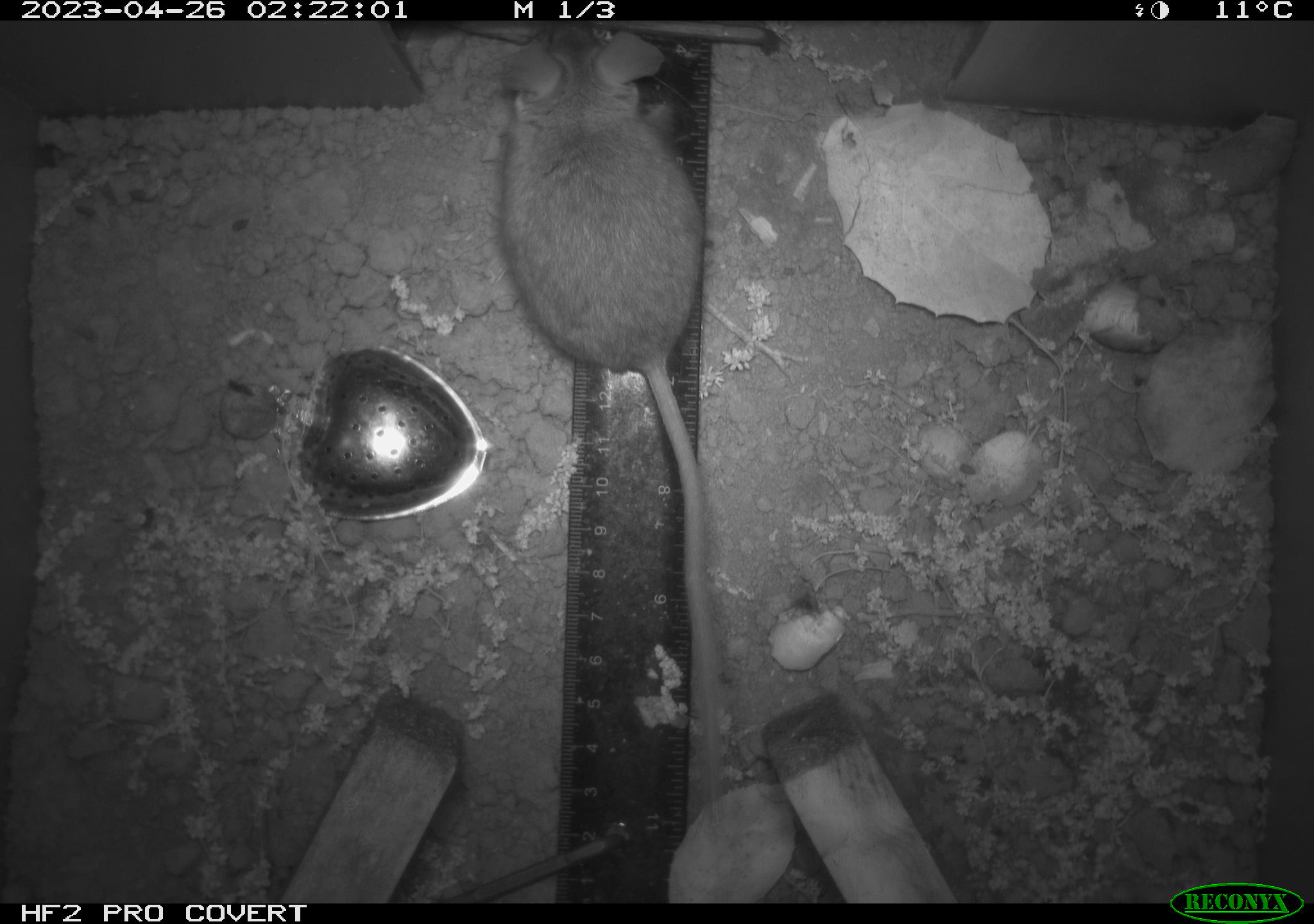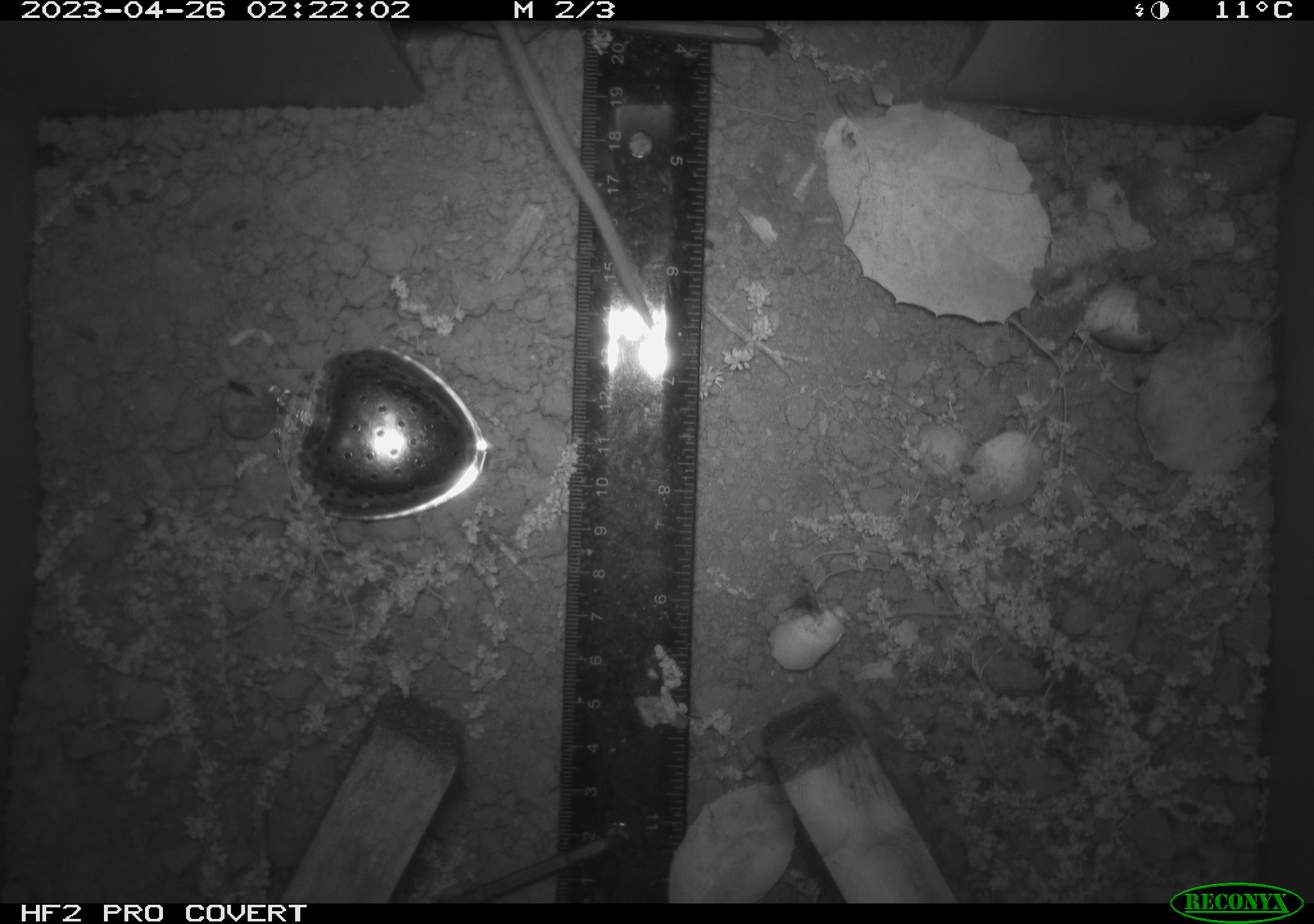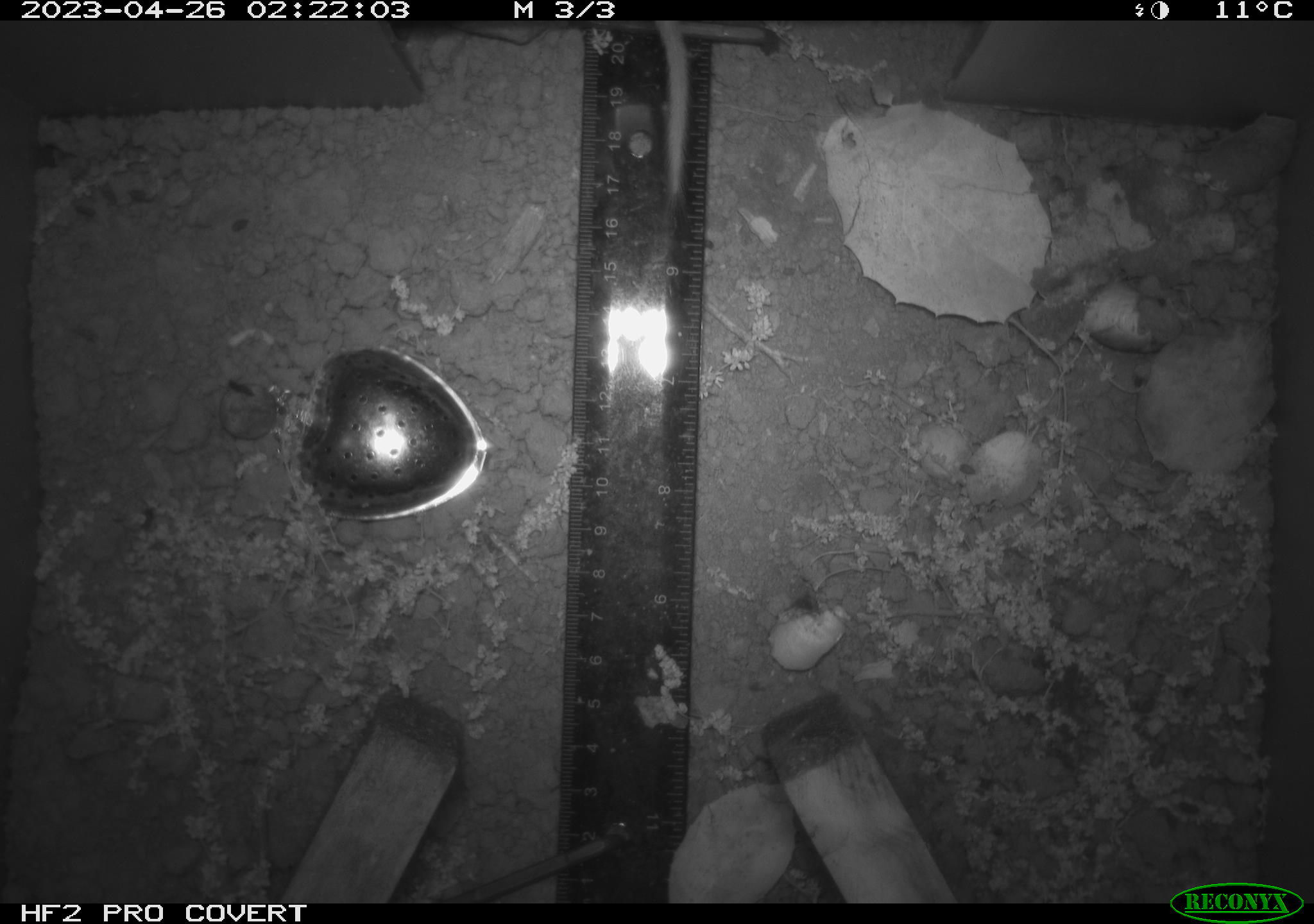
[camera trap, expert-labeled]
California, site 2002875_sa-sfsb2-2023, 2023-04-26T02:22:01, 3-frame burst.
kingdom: Animalia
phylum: Chordata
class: Mammalia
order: Rodentia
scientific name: Rodentia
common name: mouse species